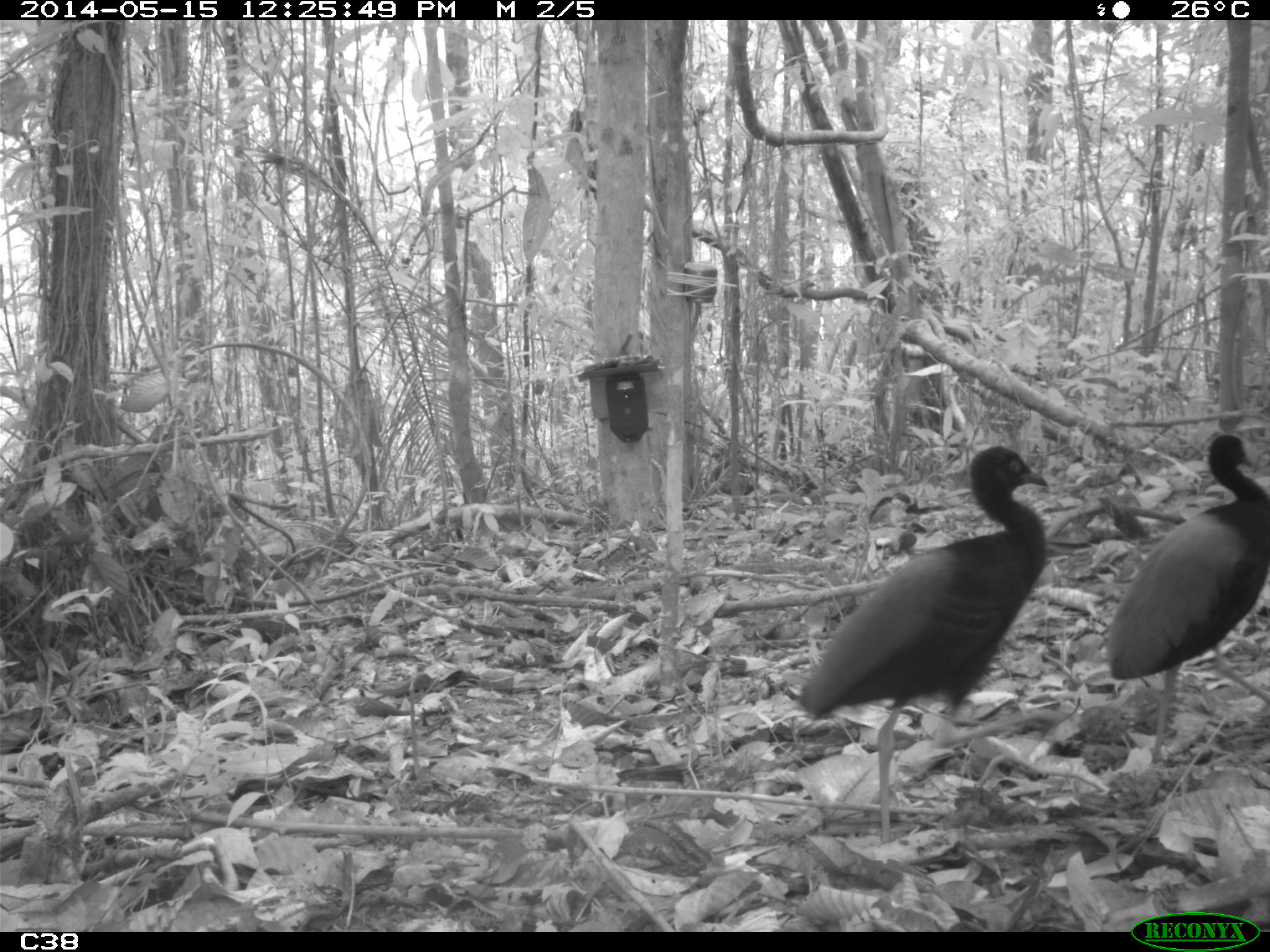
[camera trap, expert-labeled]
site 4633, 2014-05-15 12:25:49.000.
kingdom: Animalia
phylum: Chordata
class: Aves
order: Gruiformes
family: Psophiidae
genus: Psophia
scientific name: Psophia crepitans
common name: gray-winged trumpeter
Psophia crepitans (gray-winged trumpeter), count 6, age adult.